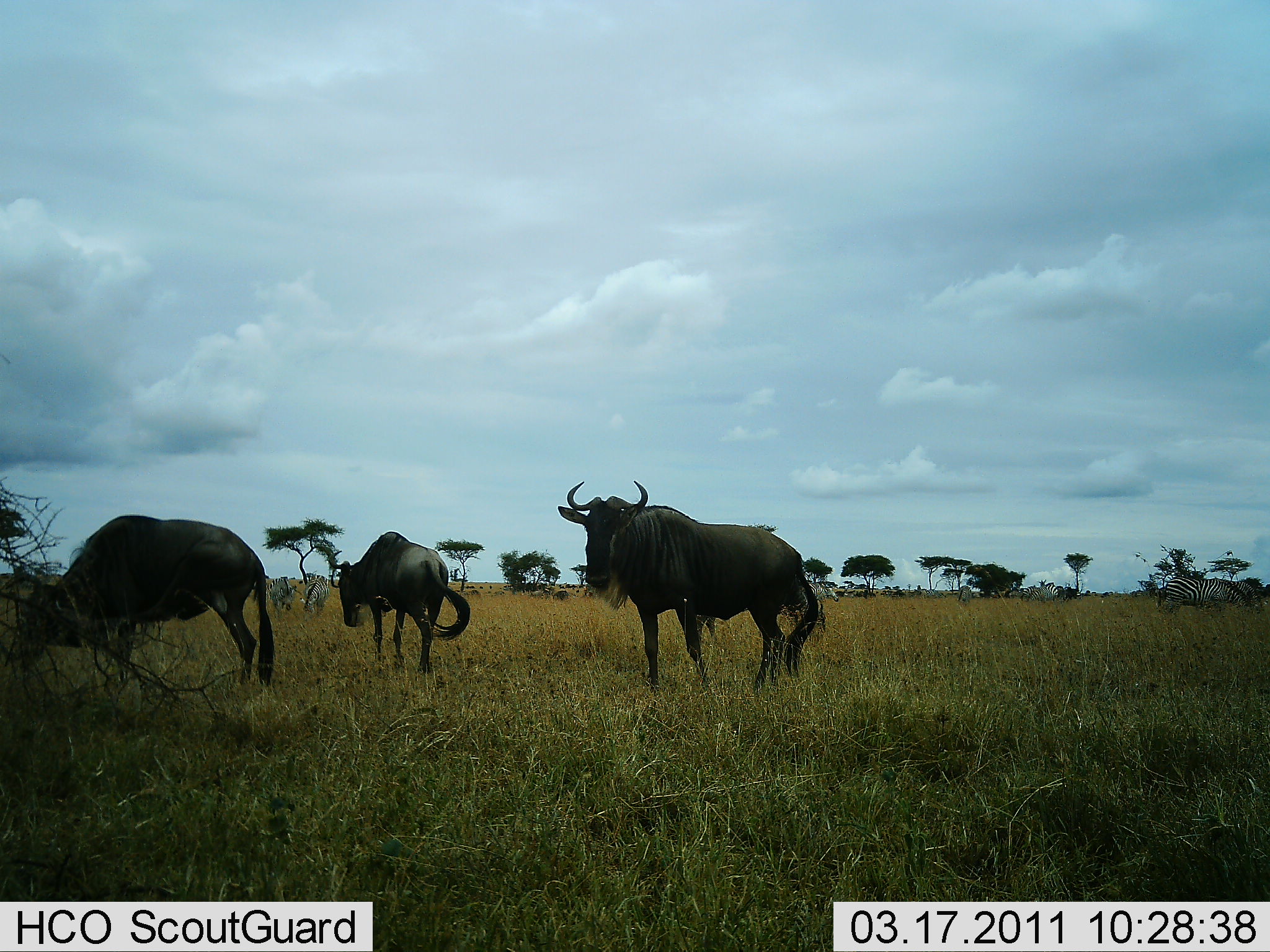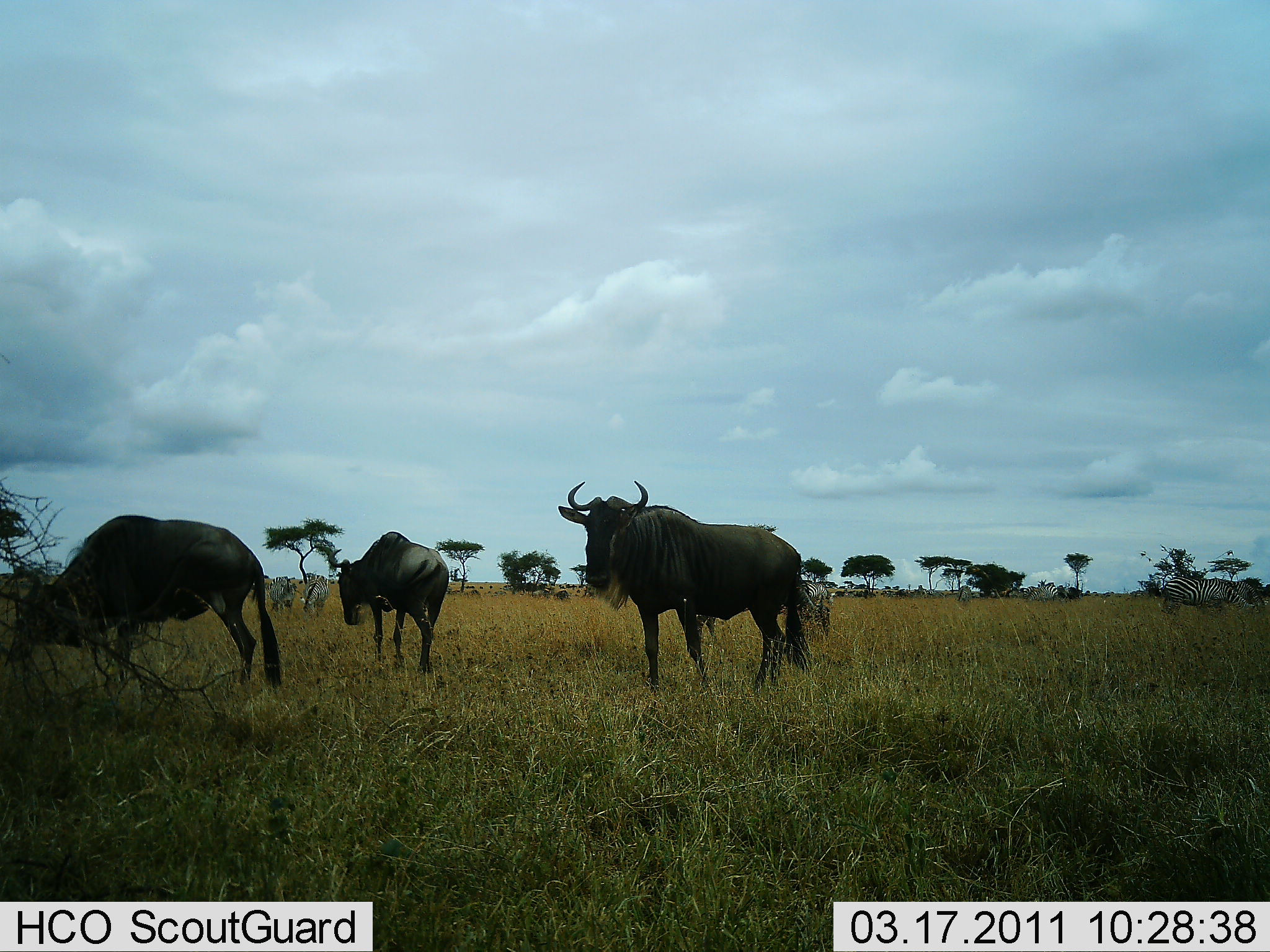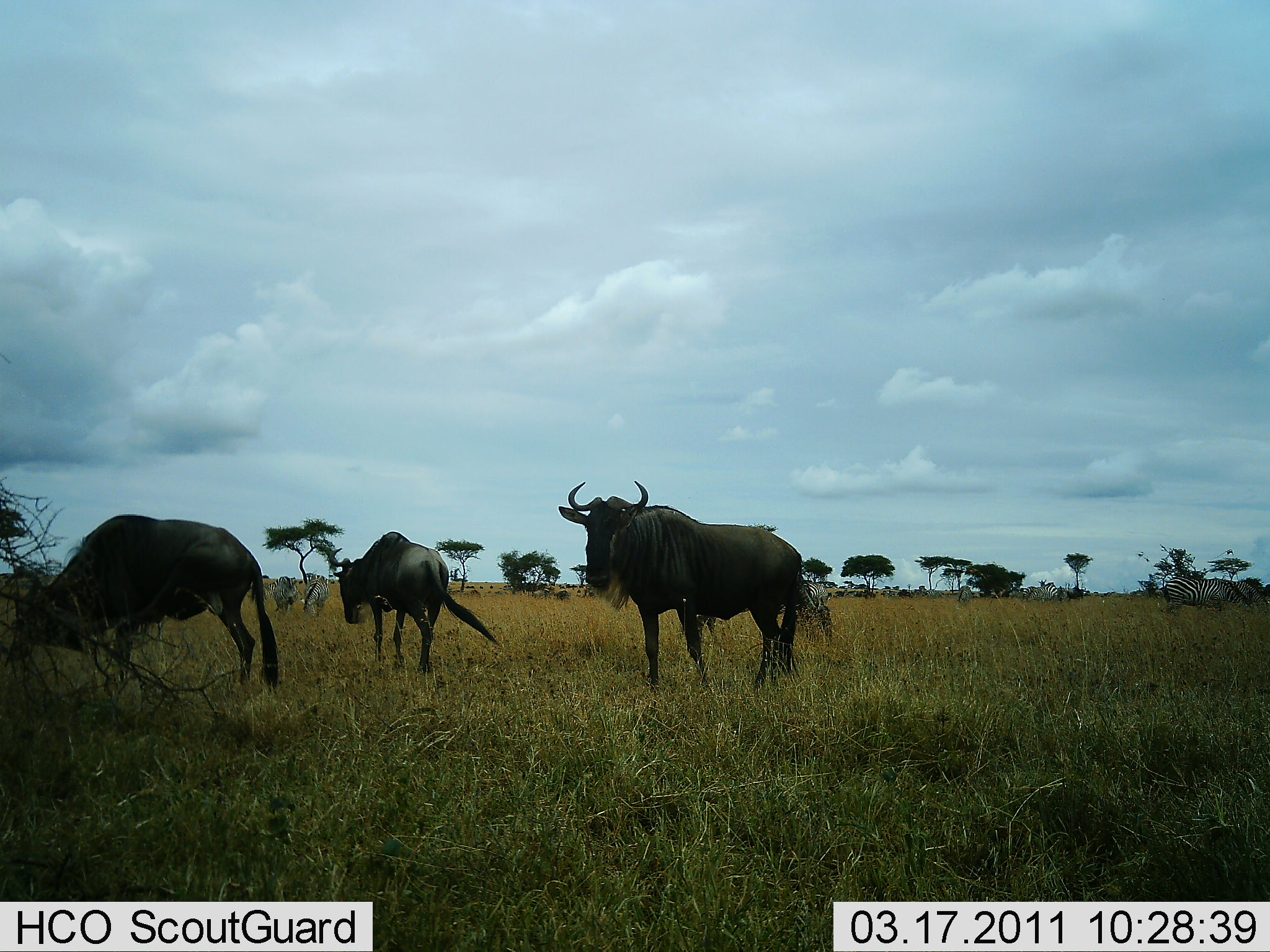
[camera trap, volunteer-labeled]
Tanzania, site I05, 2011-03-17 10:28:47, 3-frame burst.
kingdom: Animalia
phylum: Chordata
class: Mammalia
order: Artiodactyla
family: Bovidae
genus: Connochaetes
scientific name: Connochaetes taurinus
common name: blue wildebeest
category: wildebeest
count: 3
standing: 93%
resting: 0%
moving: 0%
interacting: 0%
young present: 0%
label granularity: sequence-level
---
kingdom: Animalia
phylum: Chordata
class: Mammalia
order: Perissodactyla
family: Equidae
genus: Equus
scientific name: Equus quagga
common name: plains zebra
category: zebra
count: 3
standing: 69%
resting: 0%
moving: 8%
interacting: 0%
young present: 0%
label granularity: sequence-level